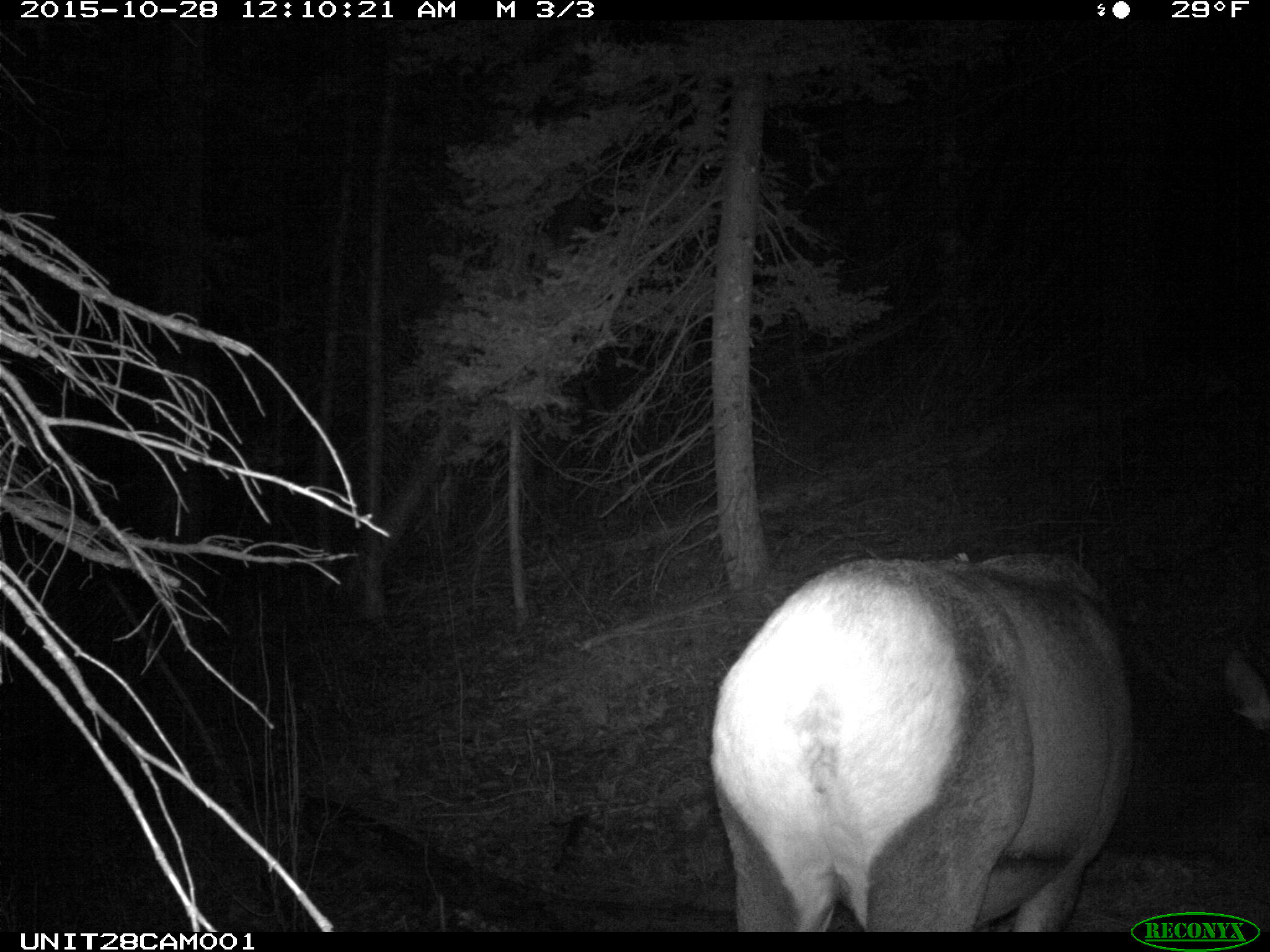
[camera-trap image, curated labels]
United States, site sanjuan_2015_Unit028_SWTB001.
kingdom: Animalia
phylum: Chordata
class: Mammalia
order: Artiodactyla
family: Cervidae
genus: Cervus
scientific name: Cervus elaphus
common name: red deer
Cervus elaphus (red deer).